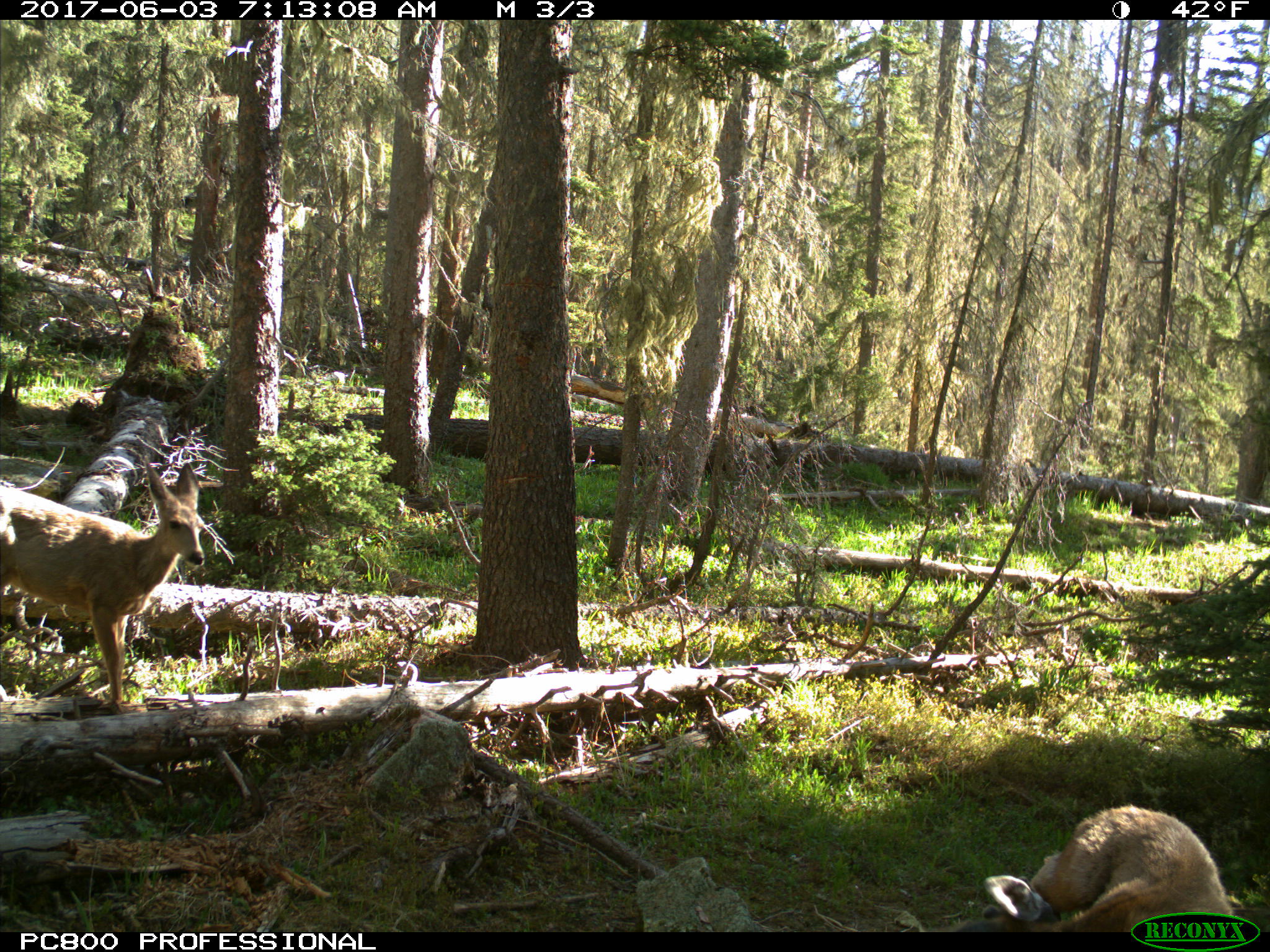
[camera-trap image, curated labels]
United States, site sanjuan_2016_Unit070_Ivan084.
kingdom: Animalia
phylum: Chordata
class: Mammalia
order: Artiodactyla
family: Cervidae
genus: Odocoileus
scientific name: Odocoileus hemionus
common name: mule deer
Odocoileus hemionus (mule deer).